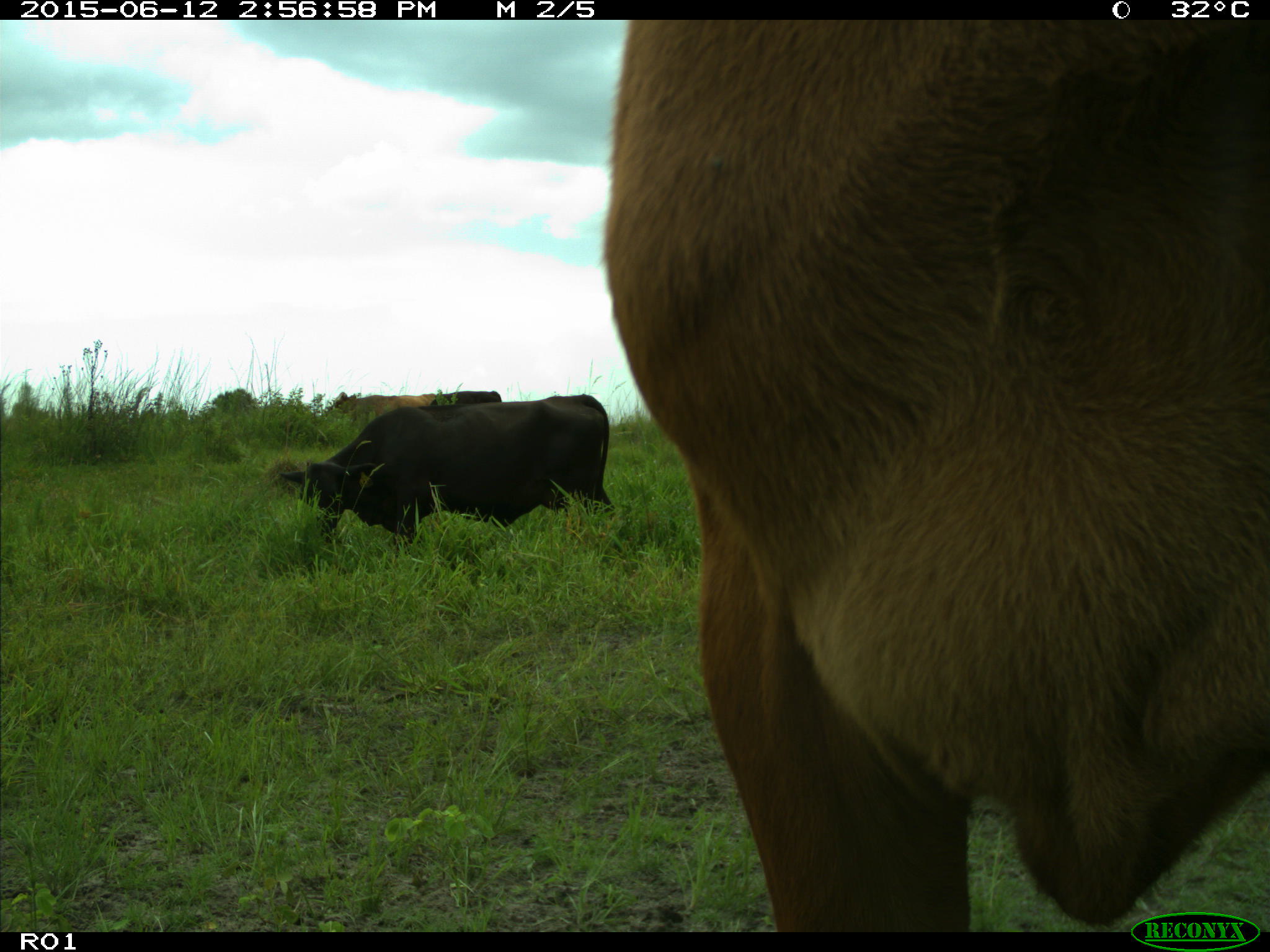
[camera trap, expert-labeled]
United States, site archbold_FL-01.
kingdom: Animalia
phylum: Chordata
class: Mammalia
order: Artiodactyla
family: Bovidae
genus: Bos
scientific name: Bos taurus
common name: domestic cow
Bos taurus (domestic cow).